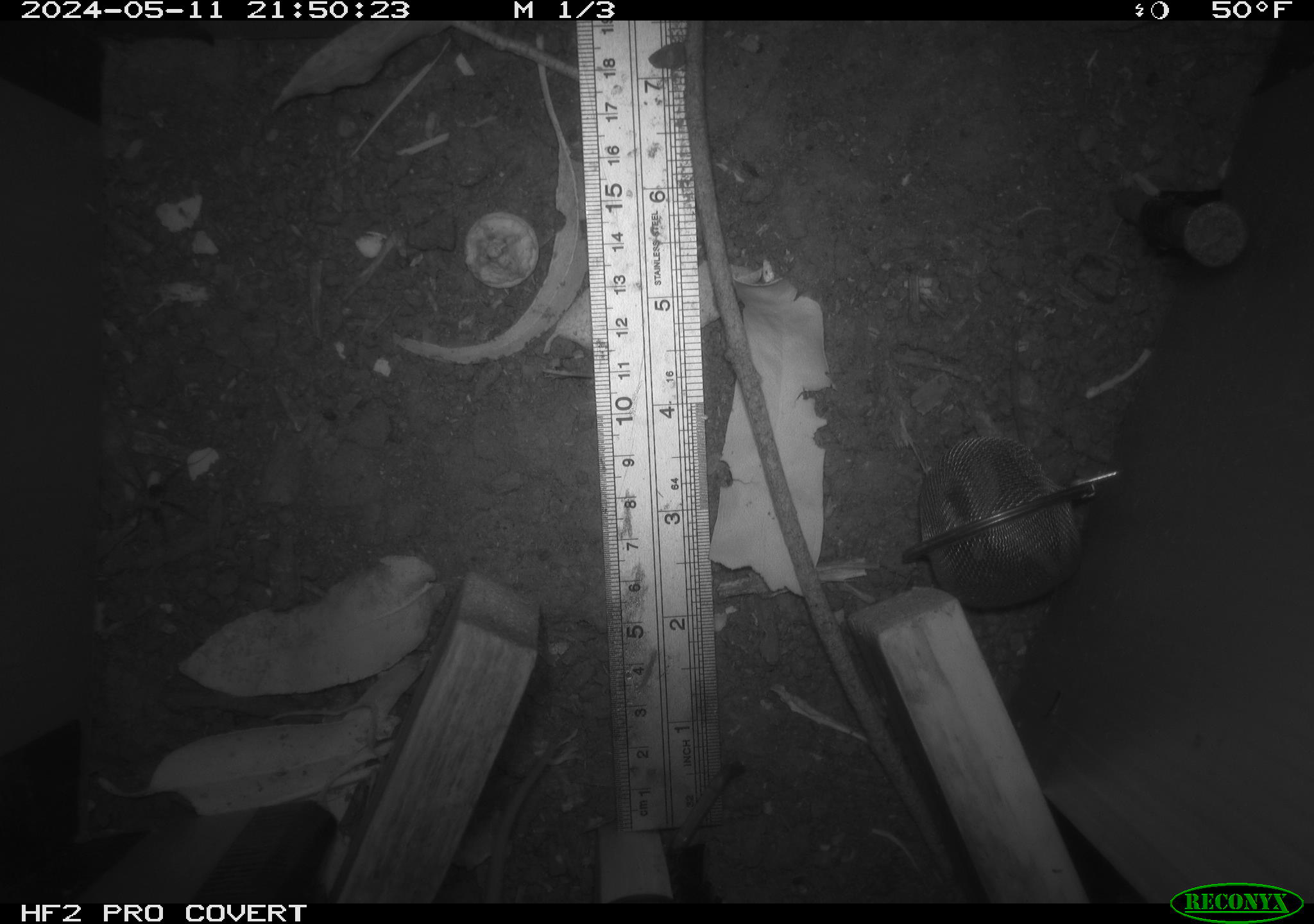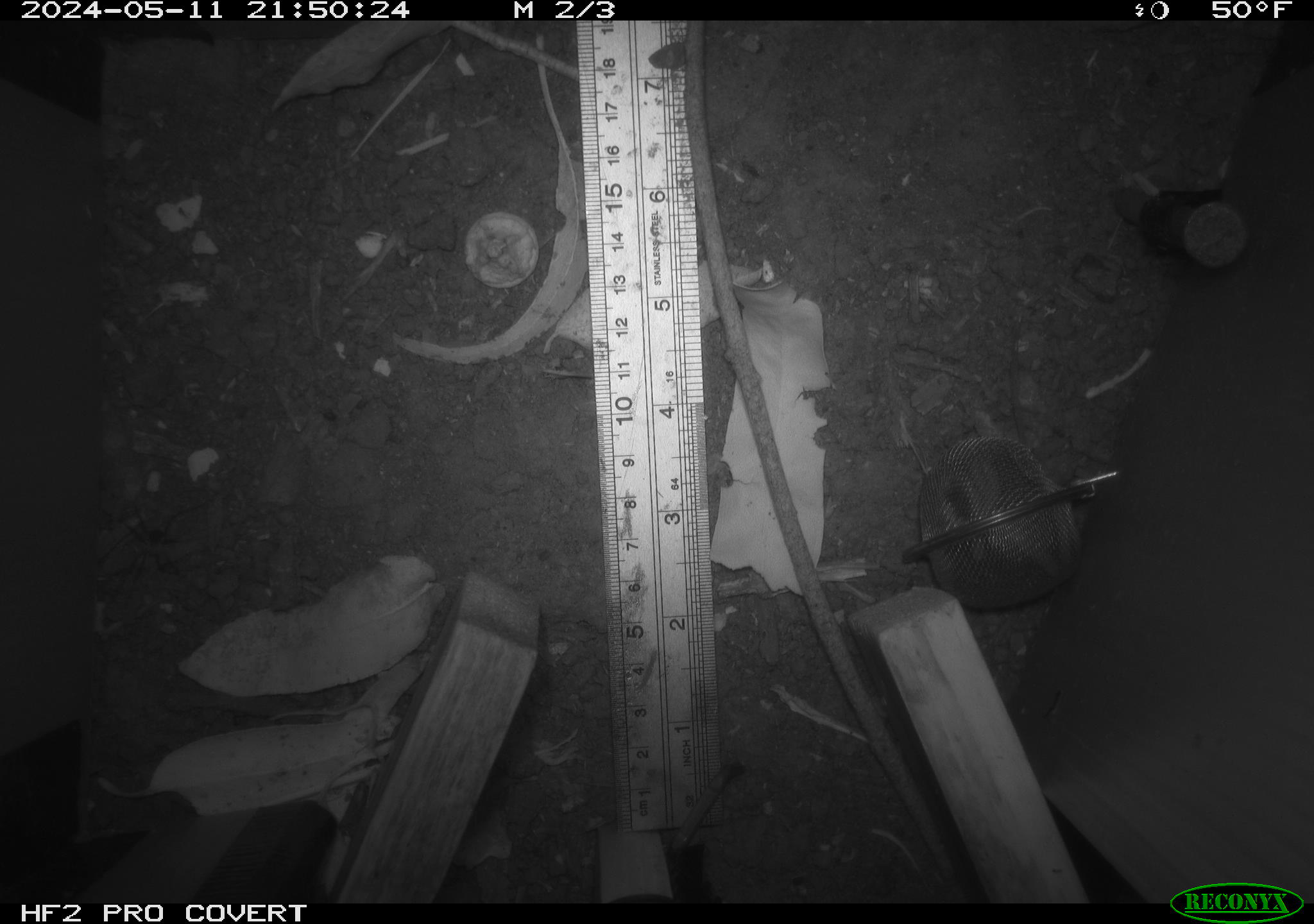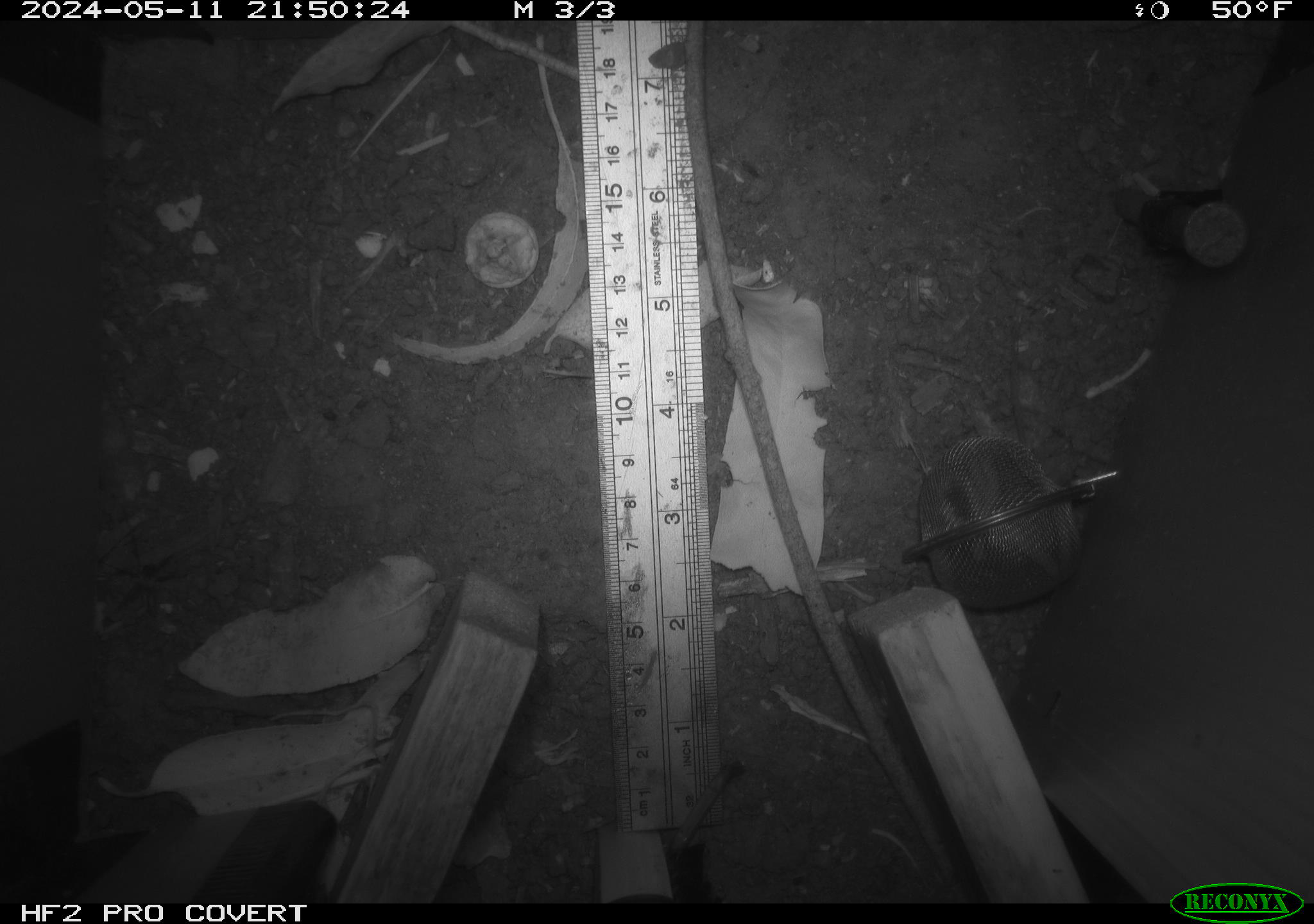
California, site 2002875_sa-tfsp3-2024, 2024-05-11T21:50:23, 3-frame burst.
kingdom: Animalia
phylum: Chordata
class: Mammalia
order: Rodentia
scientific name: Rodentia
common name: rodent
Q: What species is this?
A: Rodent (Rodentia).